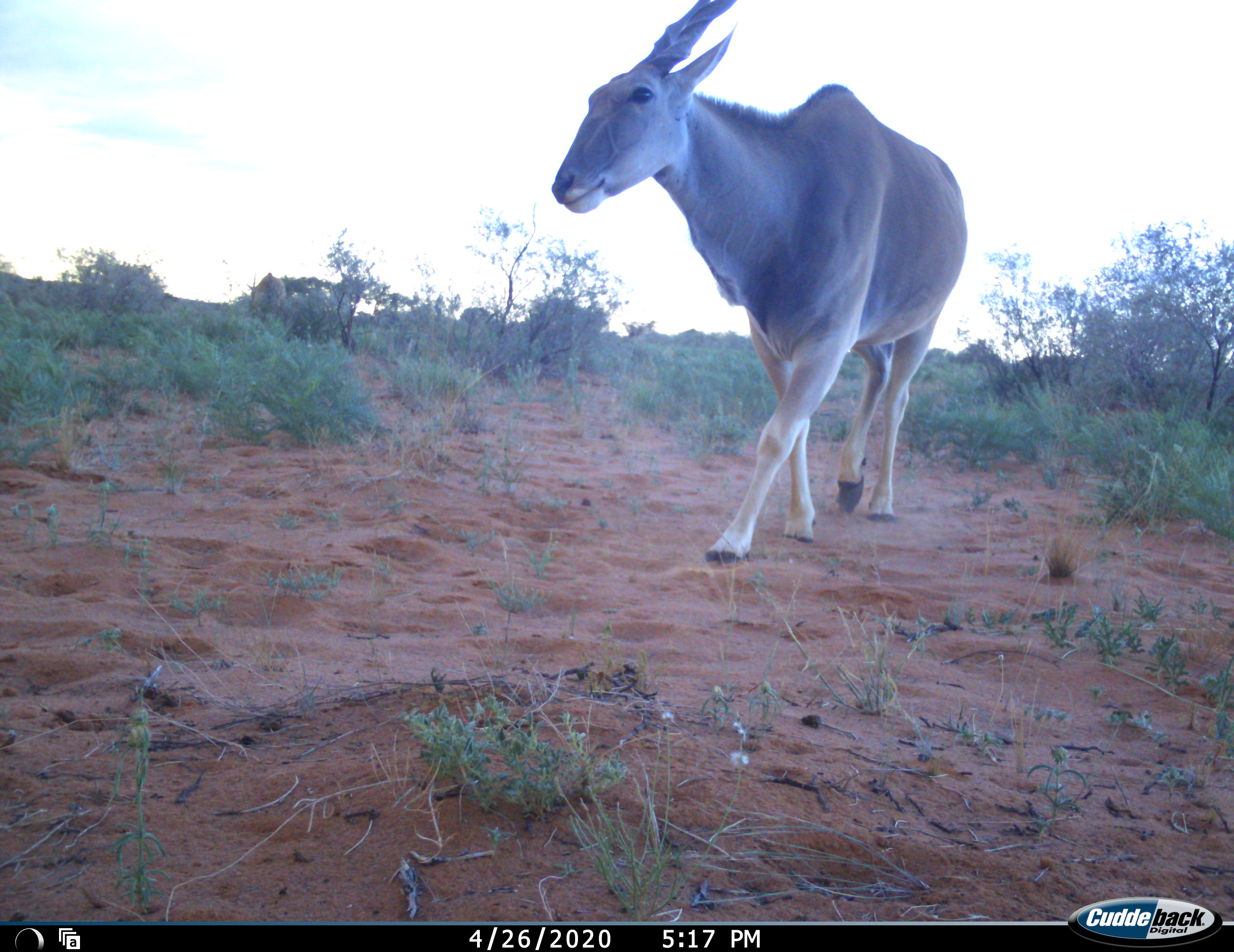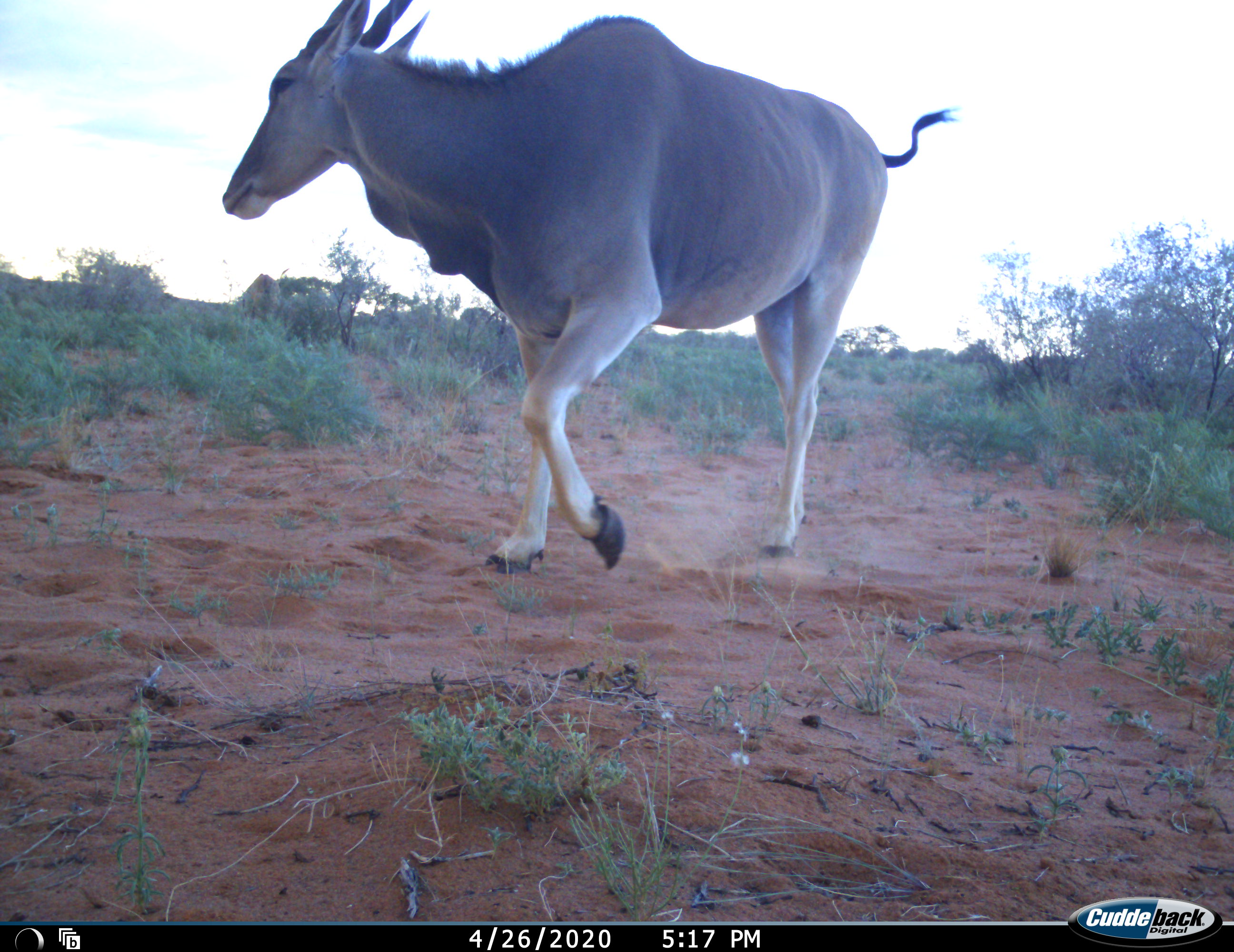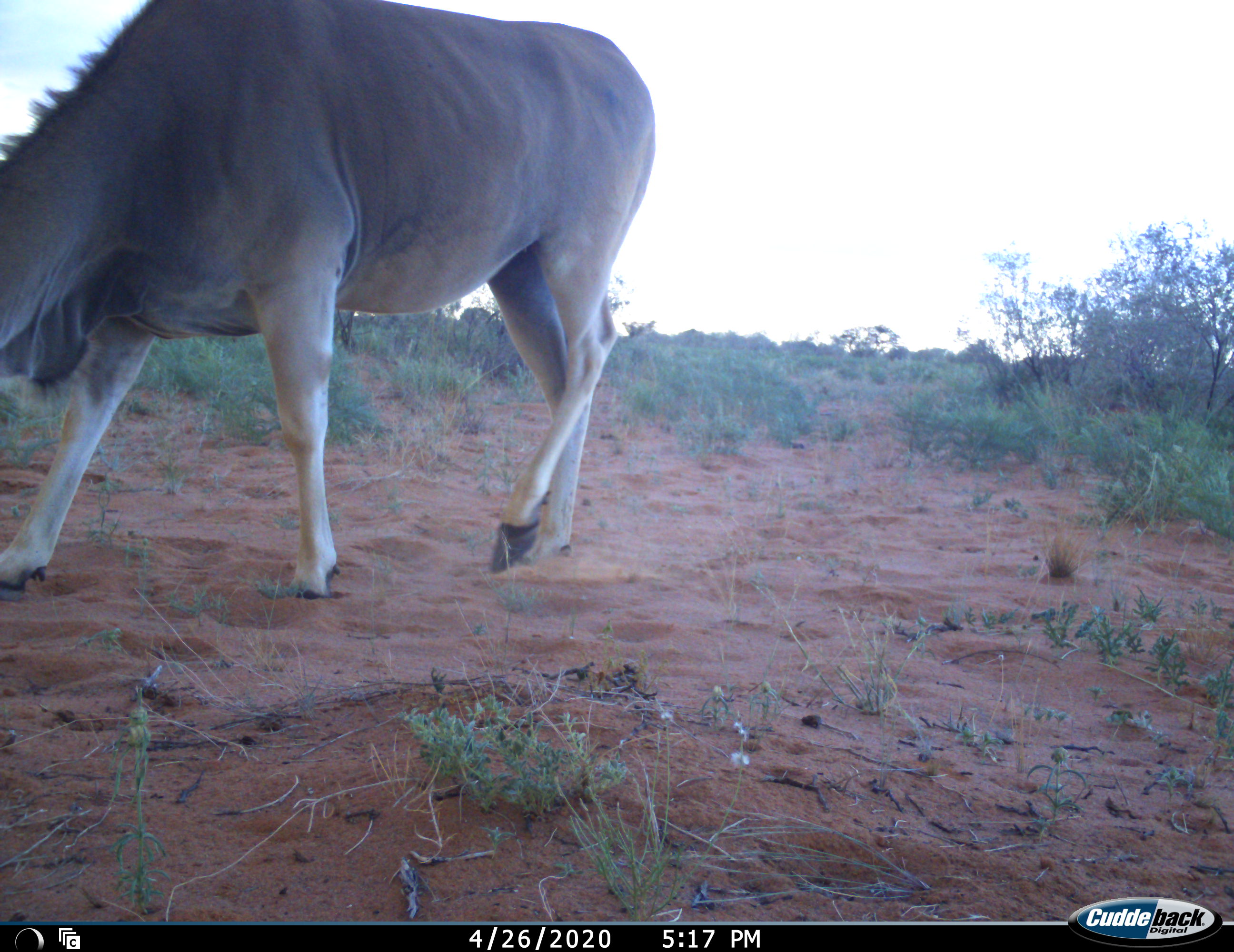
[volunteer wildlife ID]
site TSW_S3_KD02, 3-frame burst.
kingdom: Animalia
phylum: Chordata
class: Mammalia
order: Artiodactyla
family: Bovidae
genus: Tragelaphus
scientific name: Tragelaphus oryx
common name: eland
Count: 2.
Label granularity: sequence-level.